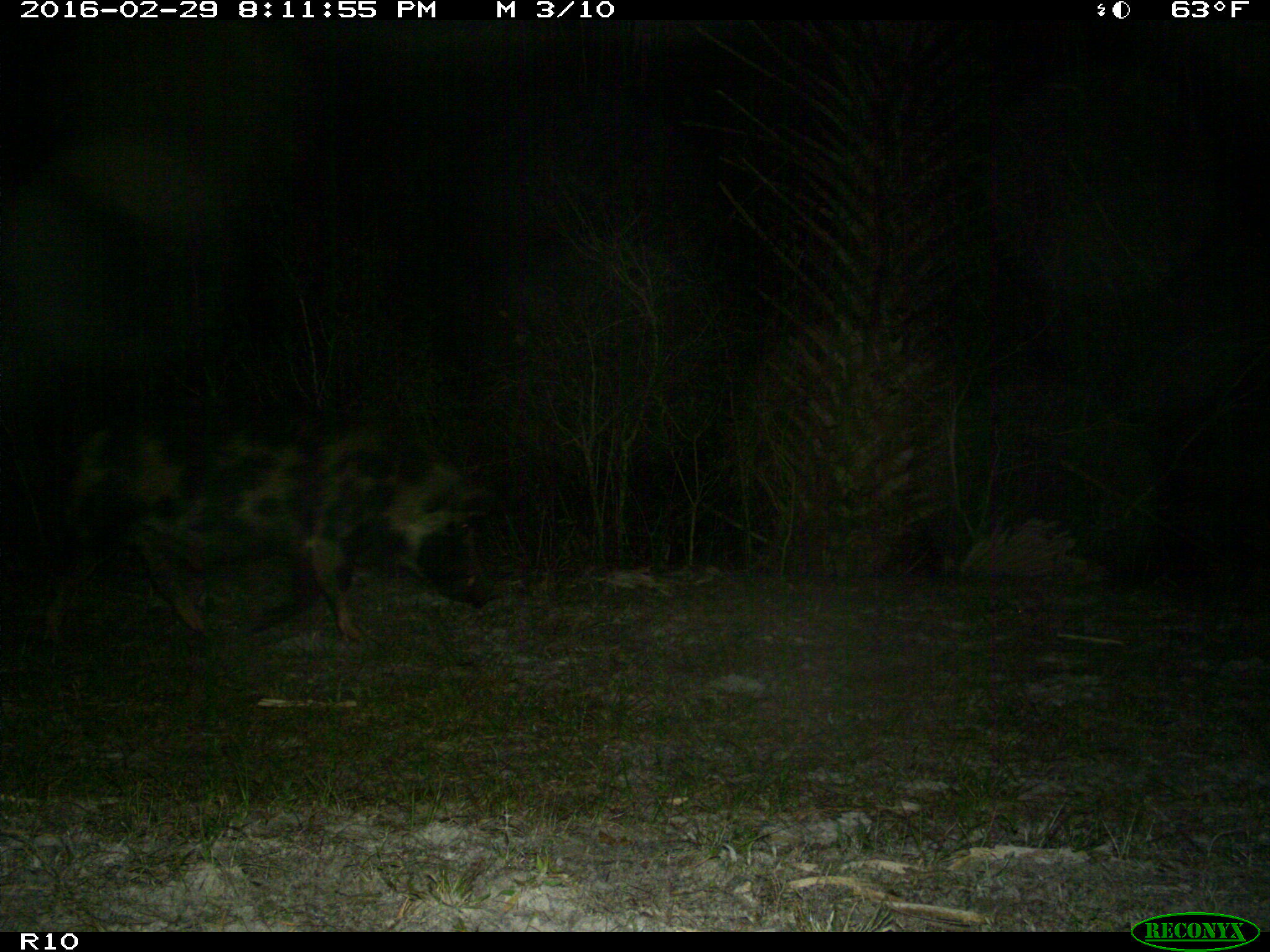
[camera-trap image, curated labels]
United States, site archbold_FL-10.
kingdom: Animalia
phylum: Chordata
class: Mammalia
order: Artiodactyla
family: Suidae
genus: Sus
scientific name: Sus scrofa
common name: wild boar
Sus scrofa (wild boar).